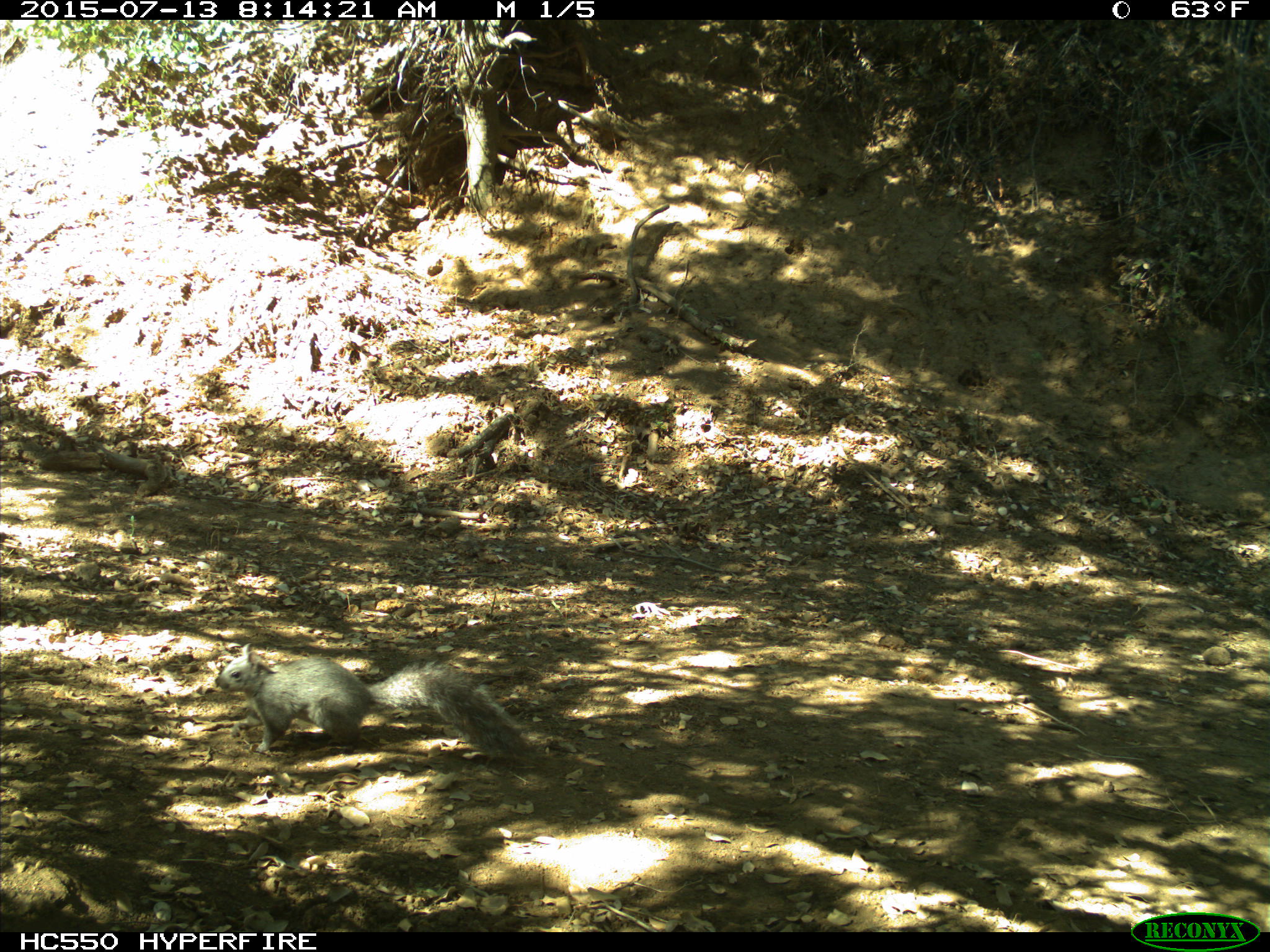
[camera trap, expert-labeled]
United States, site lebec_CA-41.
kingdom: Animalia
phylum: Chordata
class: Mammalia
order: Rodentia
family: Sciuridae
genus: Sciurus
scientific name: Sciurus carolinensis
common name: eastern gray squirrel